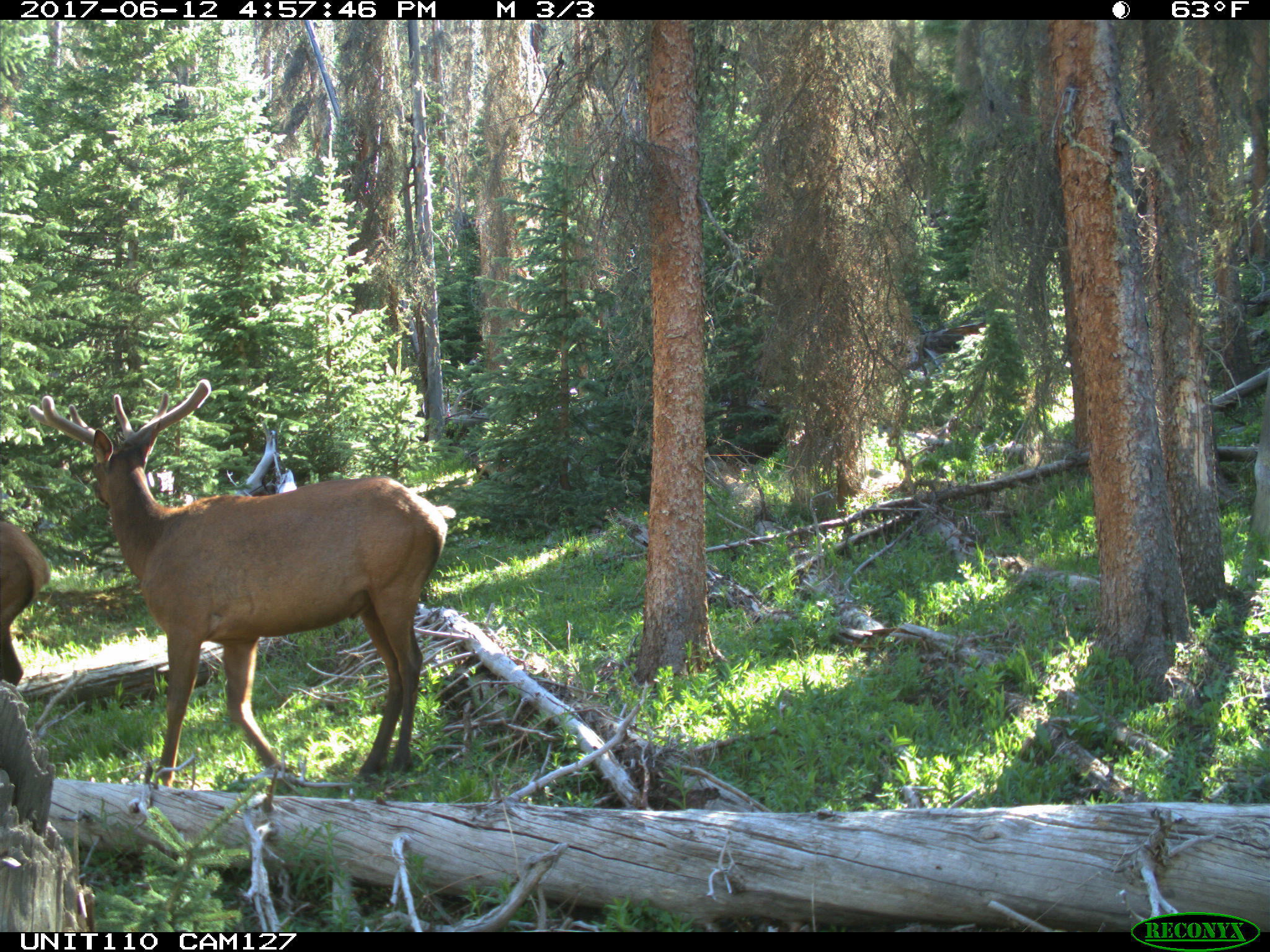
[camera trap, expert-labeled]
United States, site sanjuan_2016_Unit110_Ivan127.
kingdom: Animalia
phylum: Chordata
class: Mammalia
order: Artiodactyla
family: Cervidae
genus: Cervus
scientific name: Cervus elaphus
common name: red deer